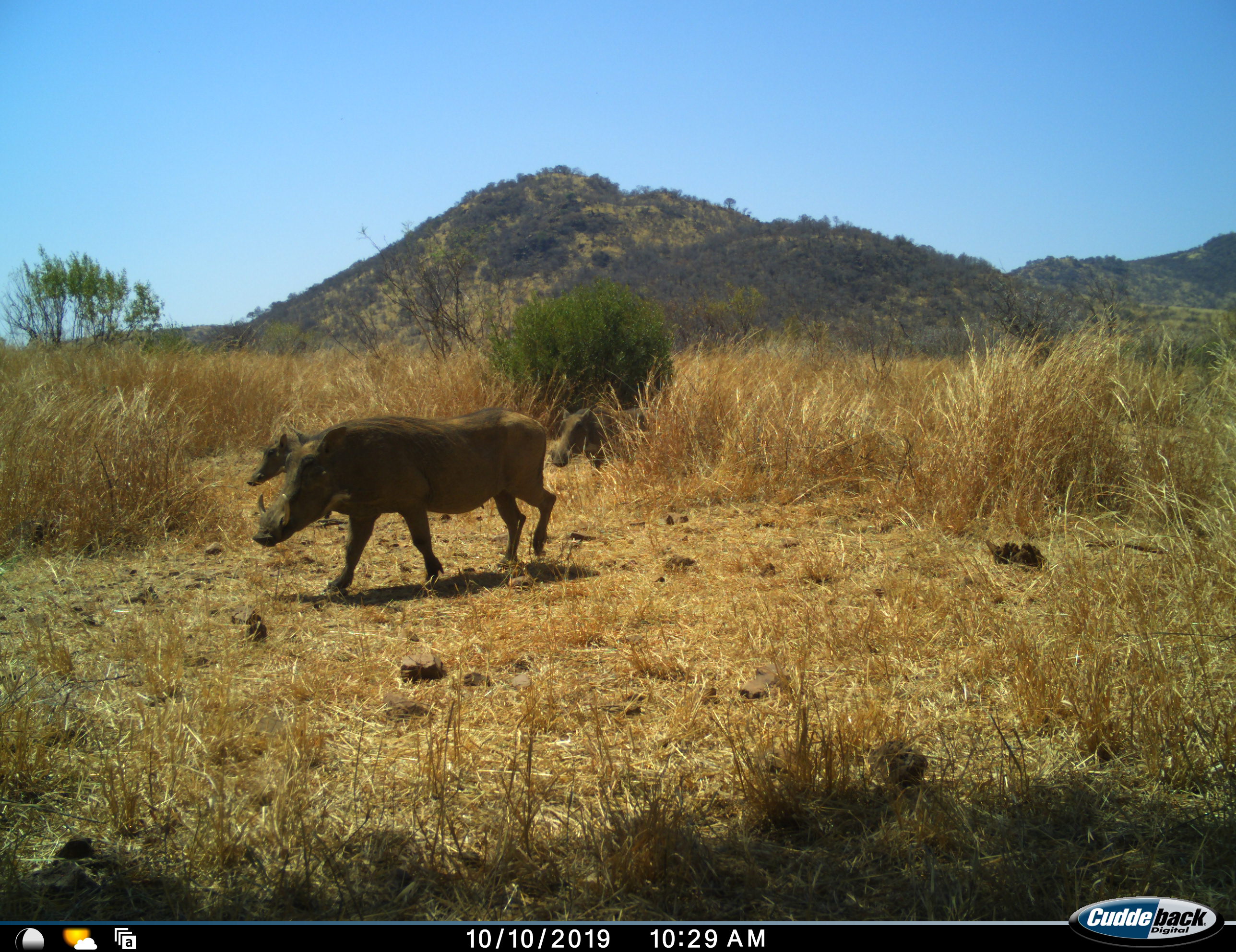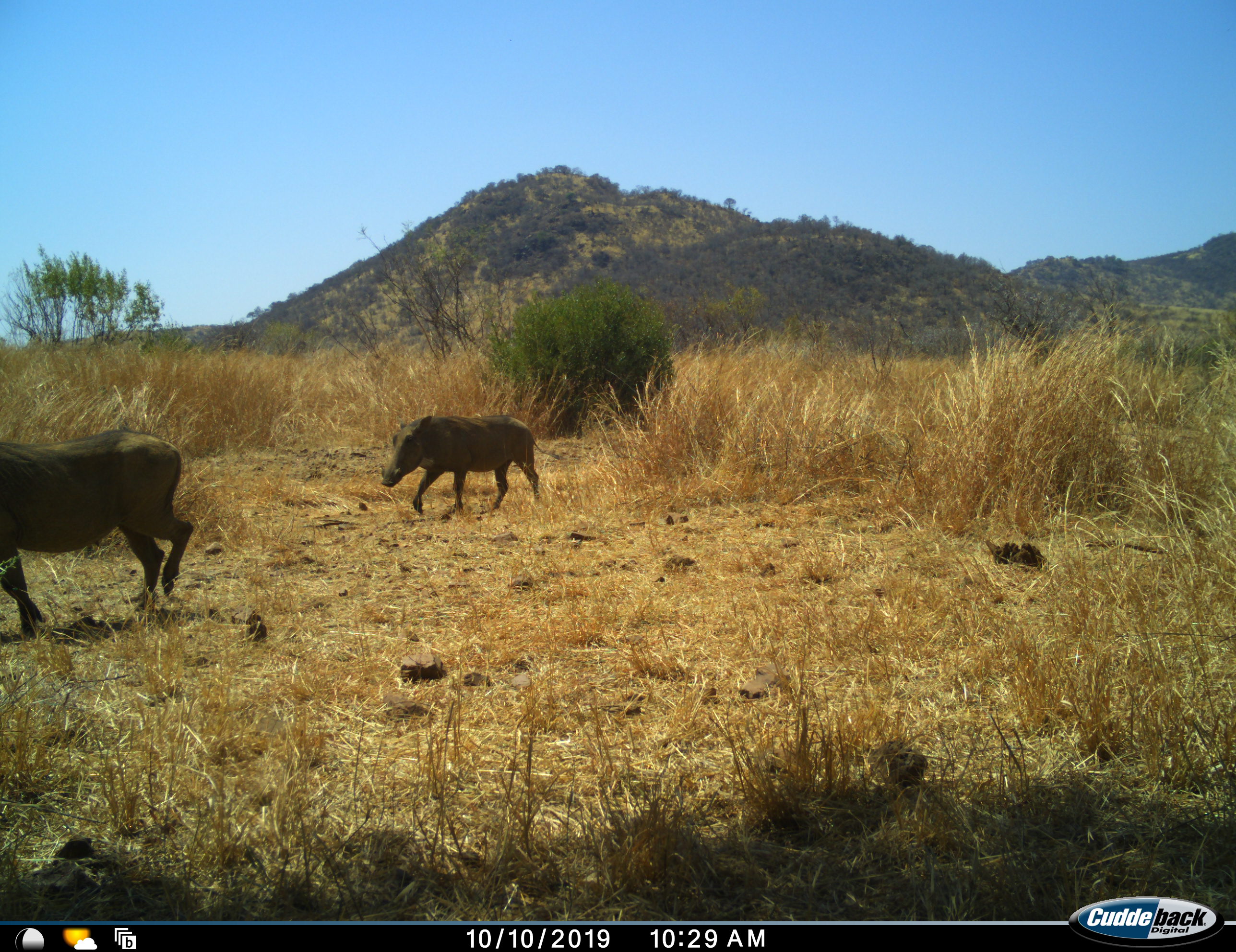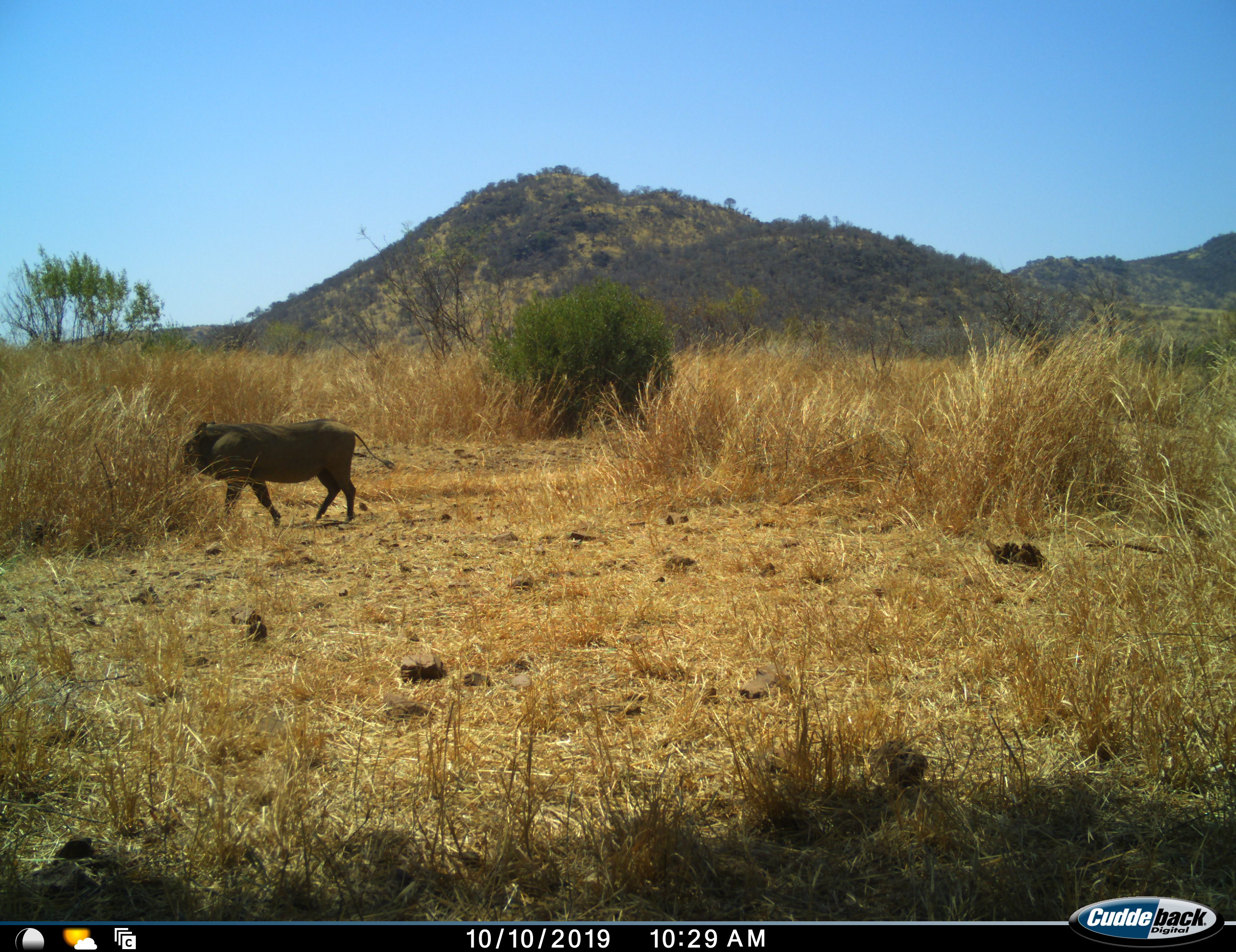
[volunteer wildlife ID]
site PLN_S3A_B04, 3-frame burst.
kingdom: Animalia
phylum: Chordata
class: Mammalia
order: Artiodactyla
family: Suidae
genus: Phacochoerus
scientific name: Phacochoerus africanus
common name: warthog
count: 3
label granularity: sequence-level